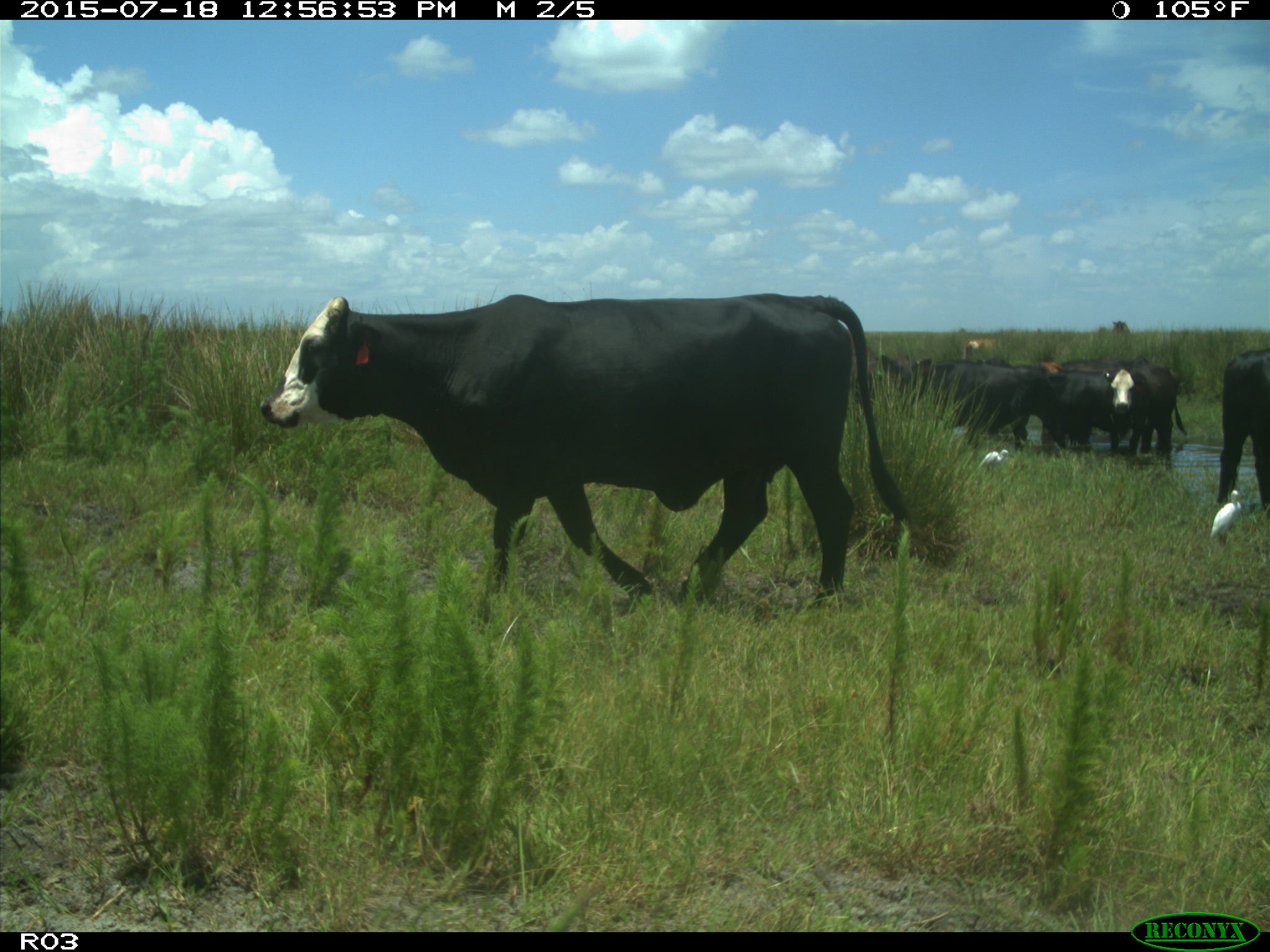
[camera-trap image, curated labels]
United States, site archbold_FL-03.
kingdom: Animalia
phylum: Chordata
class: Mammalia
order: Artiodactyla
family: Bovidae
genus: Bos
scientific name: Bos taurus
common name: domestic cow